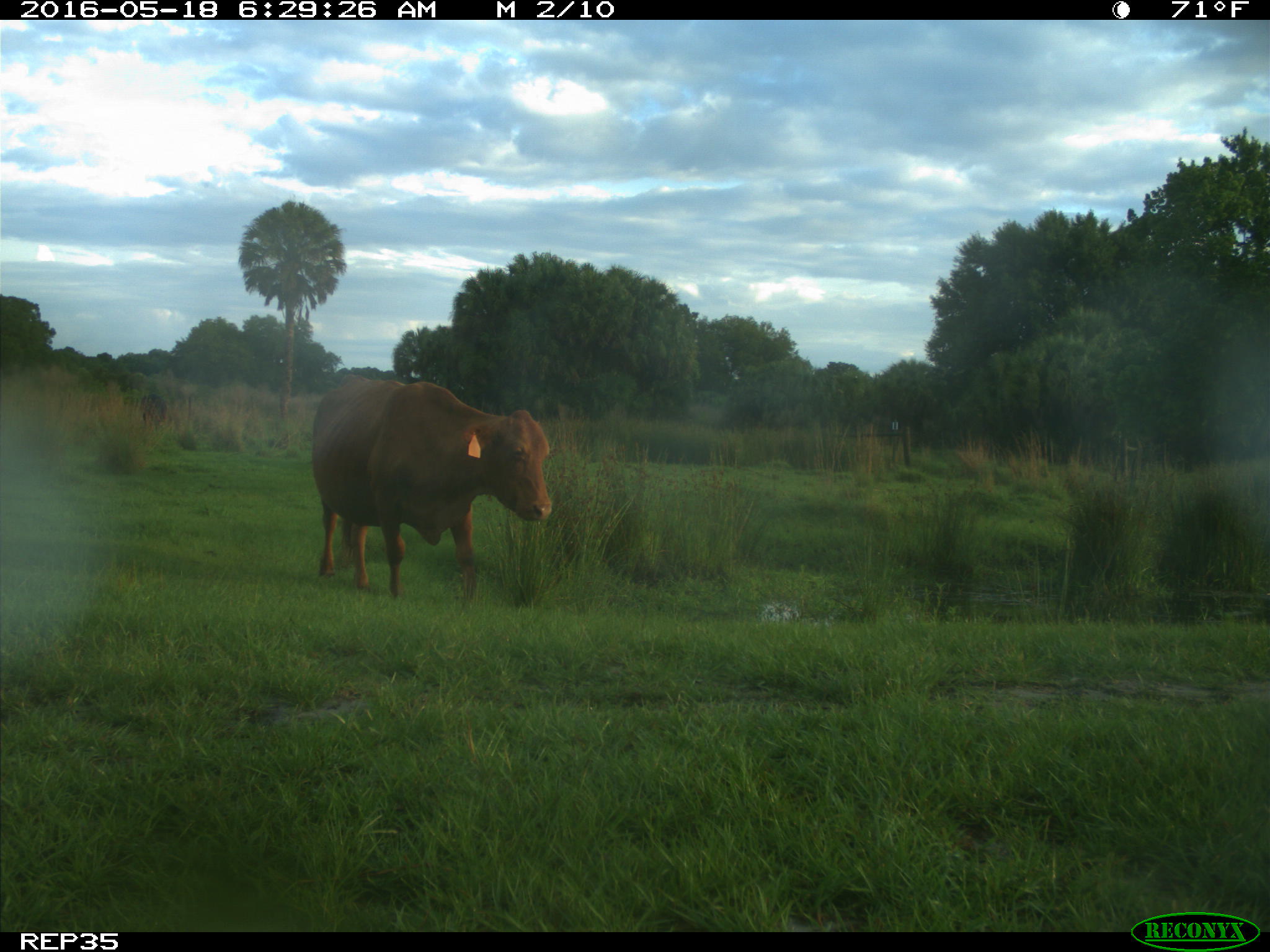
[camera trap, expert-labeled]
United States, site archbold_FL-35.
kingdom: Animalia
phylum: Chordata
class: Mammalia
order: Artiodactyla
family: Bovidae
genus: Bos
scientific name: Bos taurus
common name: domestic cow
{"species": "Bos taurus (domestic cow)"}